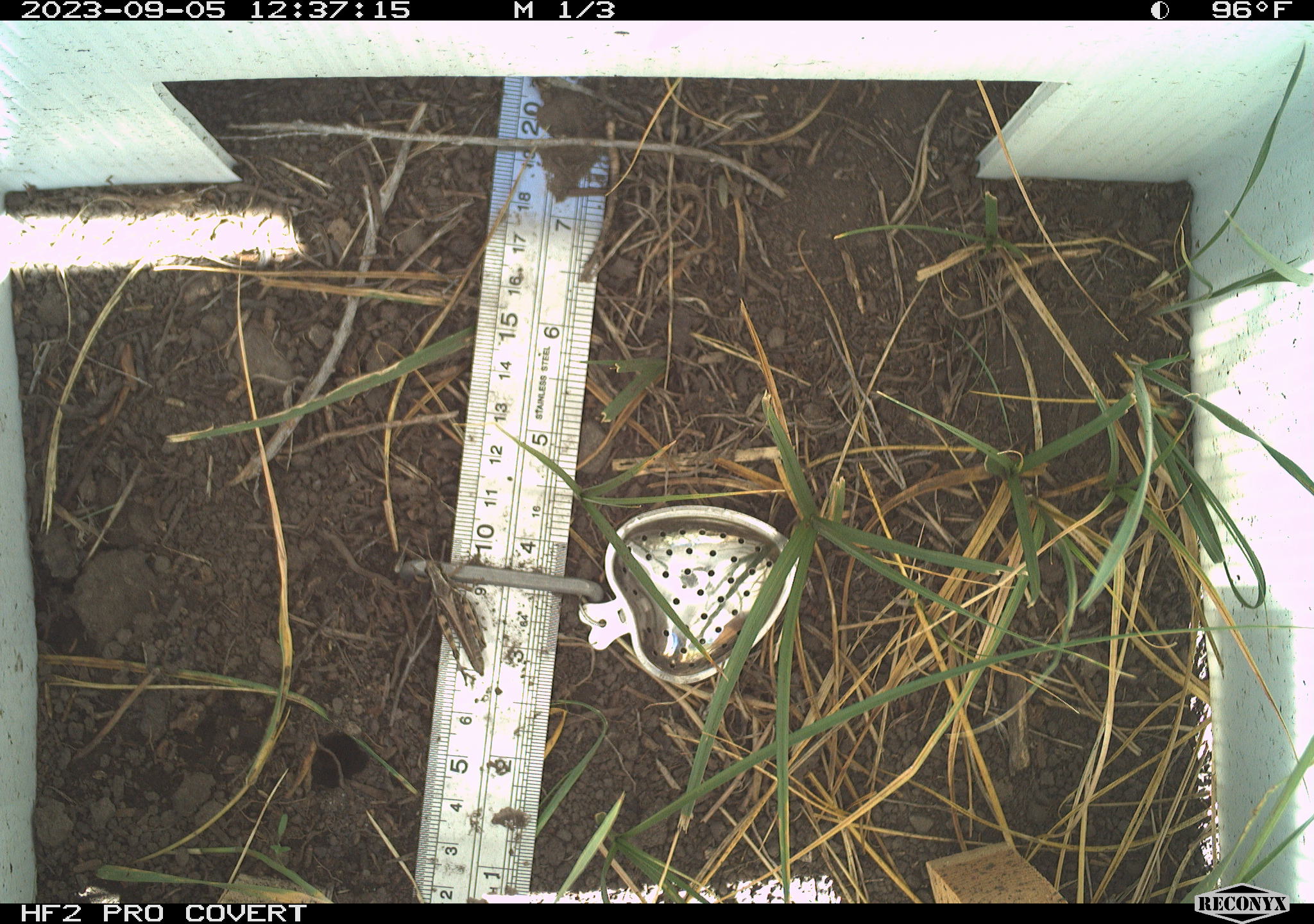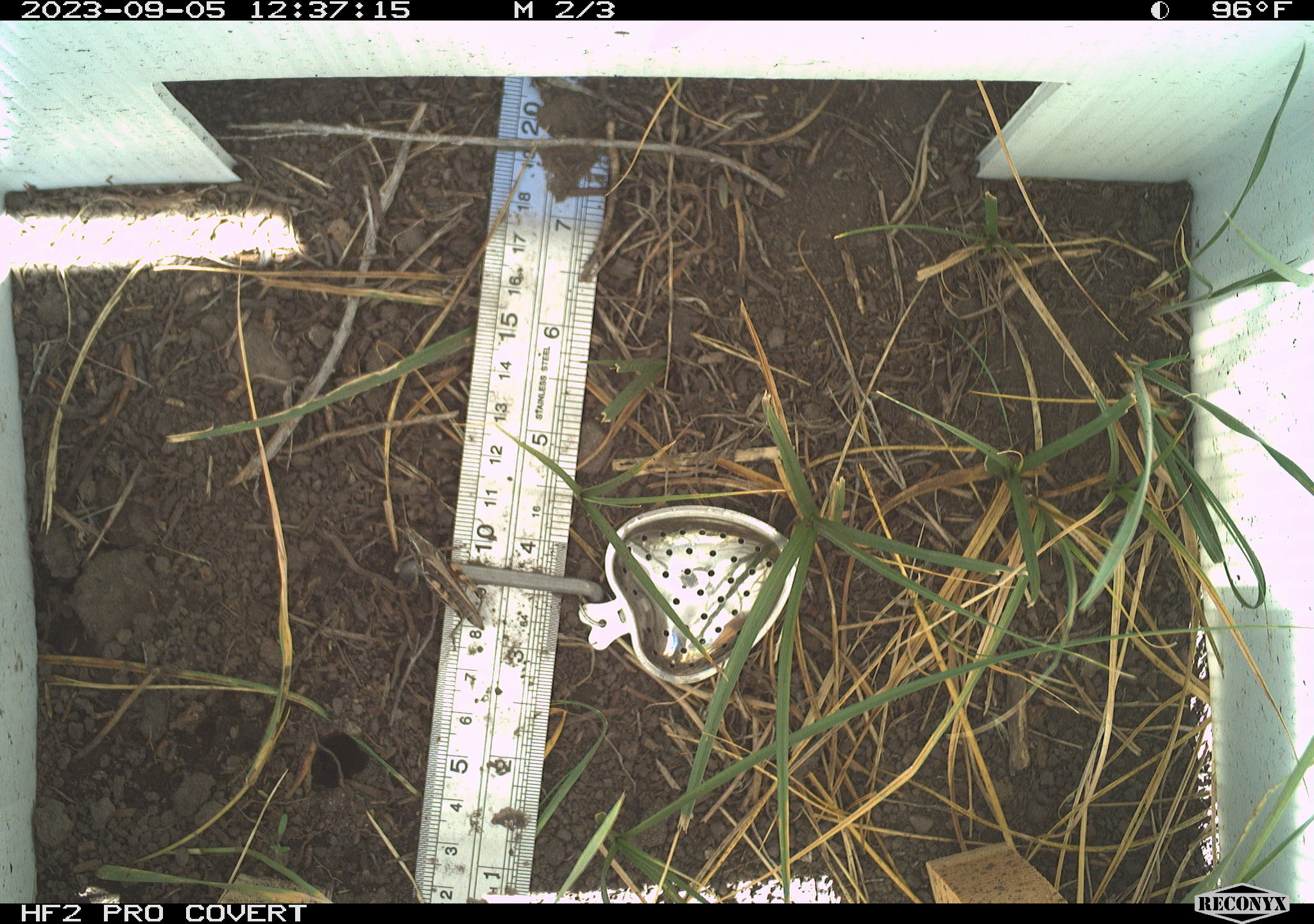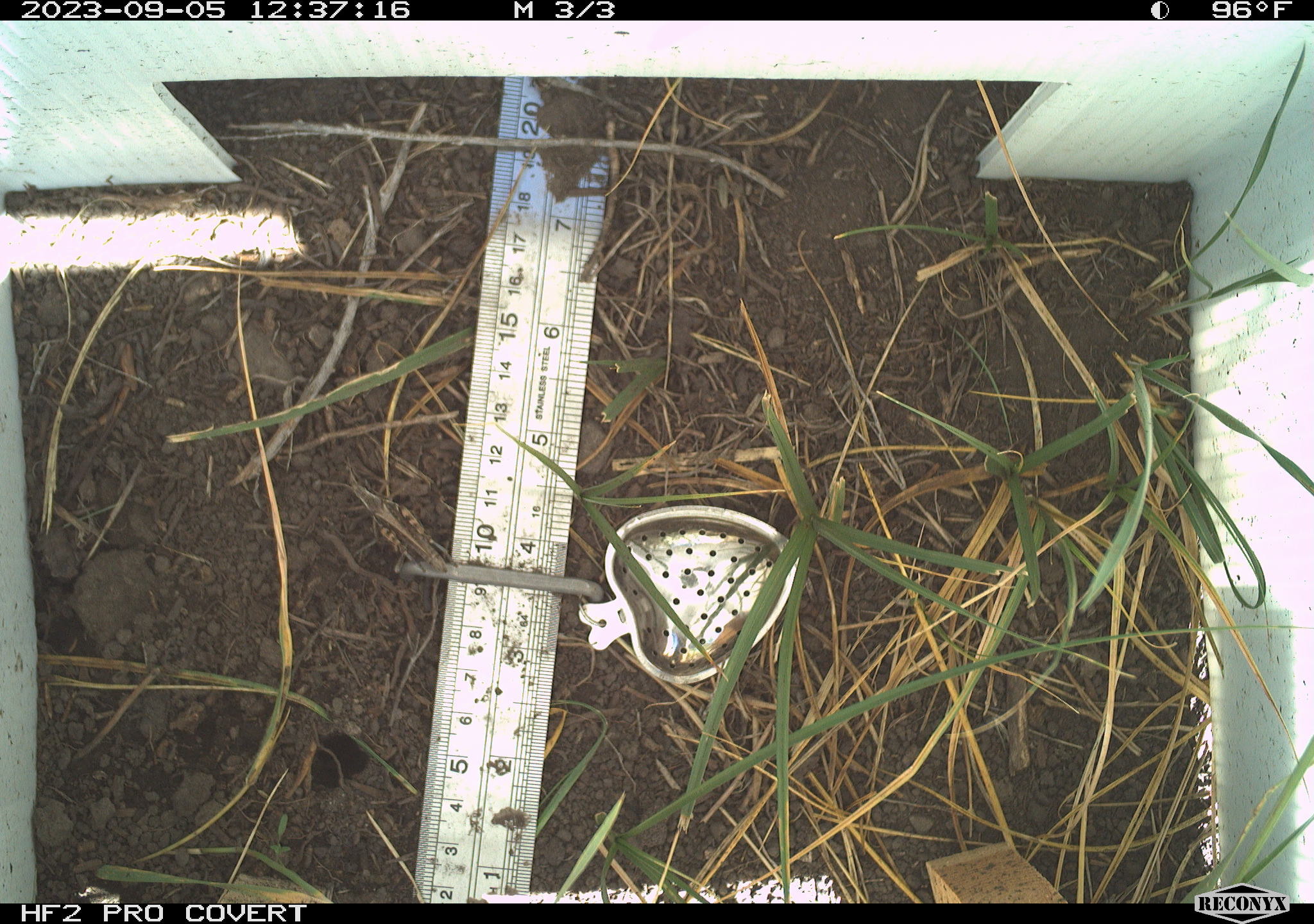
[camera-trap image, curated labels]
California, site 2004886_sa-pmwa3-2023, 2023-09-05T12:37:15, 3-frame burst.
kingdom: Animalia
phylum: Arthropoda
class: Insecta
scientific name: Insecta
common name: insect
Insect (Insecta).